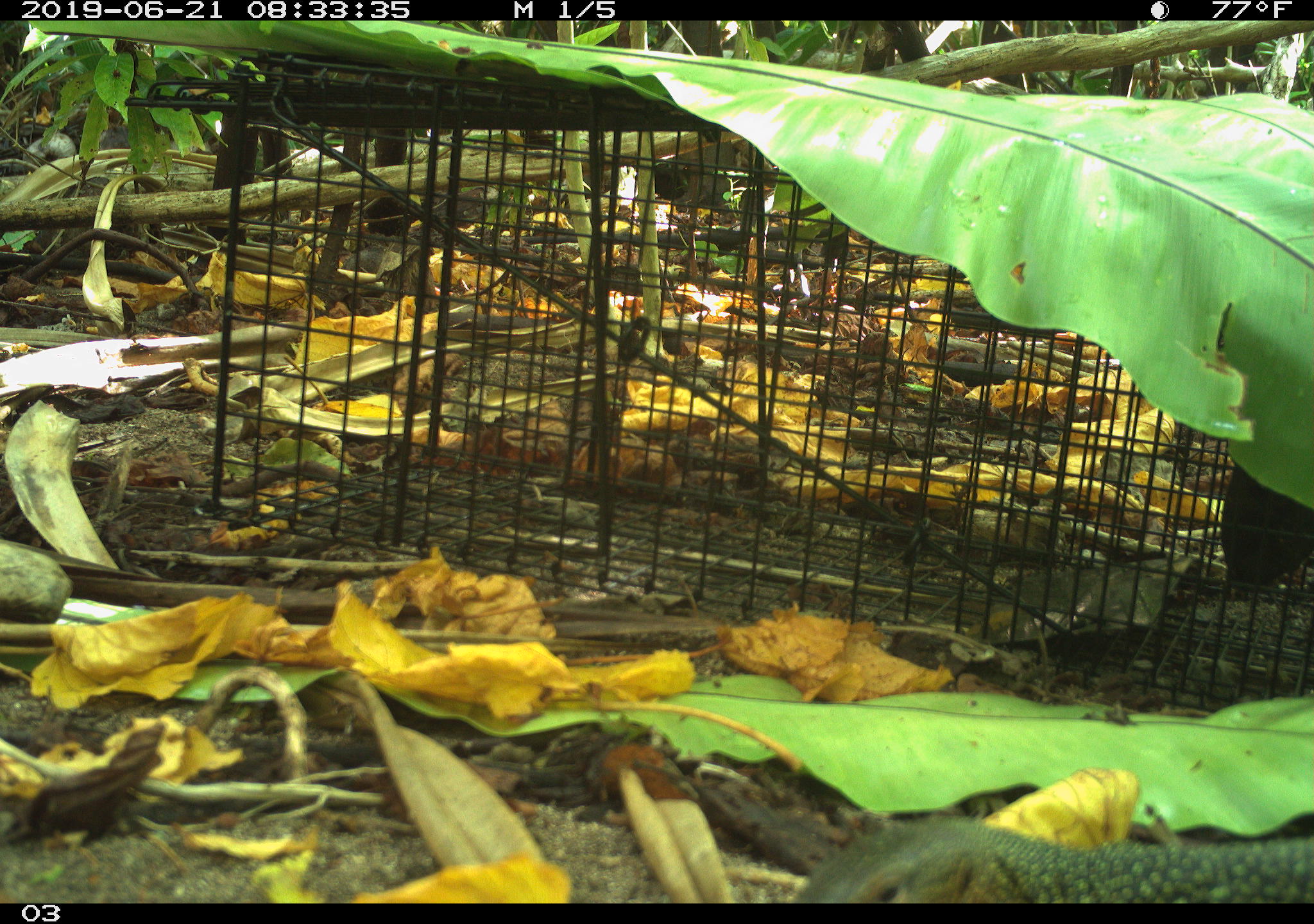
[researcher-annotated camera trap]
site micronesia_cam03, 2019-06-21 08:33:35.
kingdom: Animalia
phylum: Chordata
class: Reptilia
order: Squamata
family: Varanidae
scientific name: Varanidae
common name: monitor lizard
Monitor lizard (Varanidae).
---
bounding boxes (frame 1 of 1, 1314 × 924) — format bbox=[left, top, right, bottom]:
monitor lizard: bbox=[788, 793, 1306, 903]